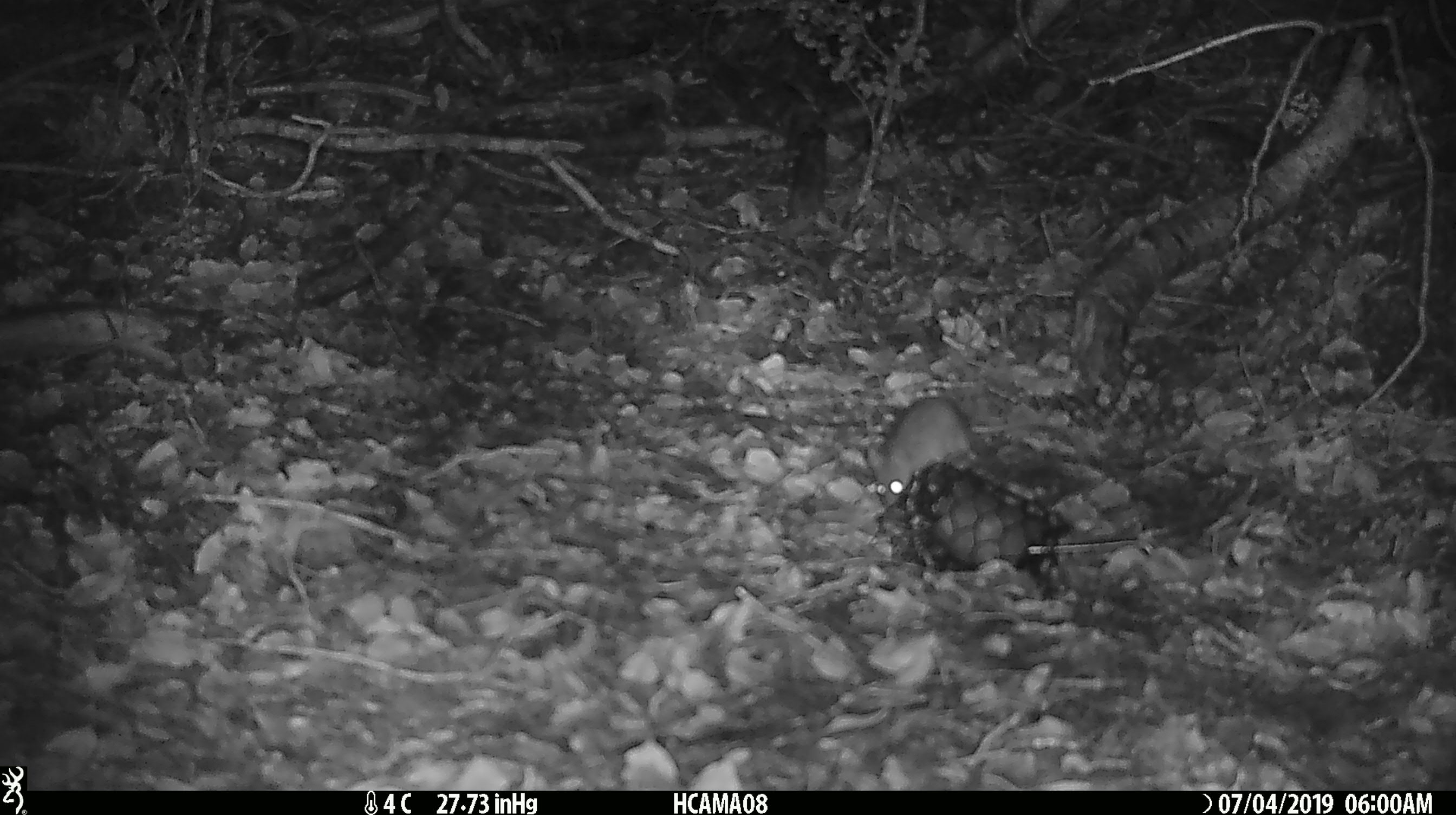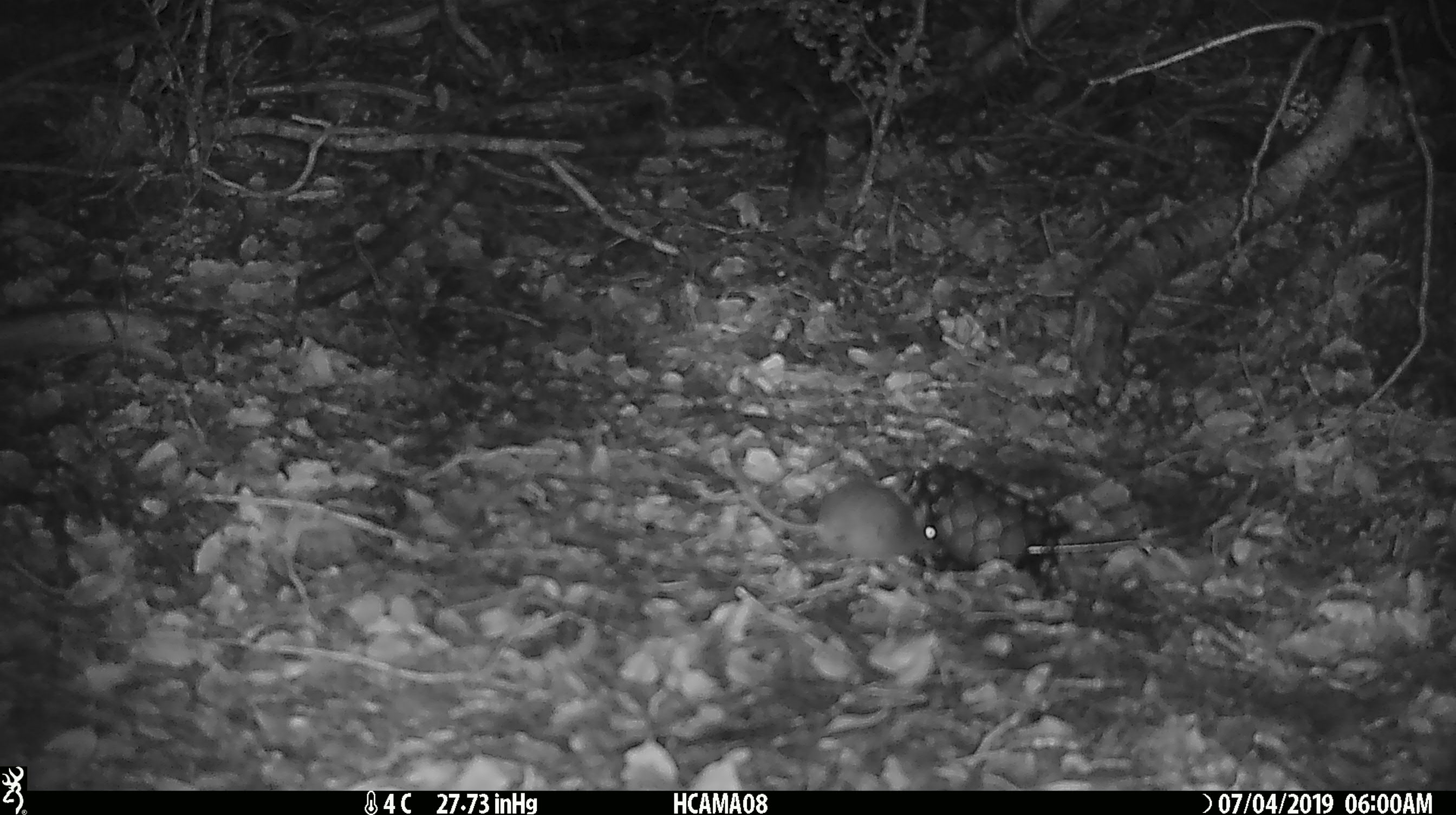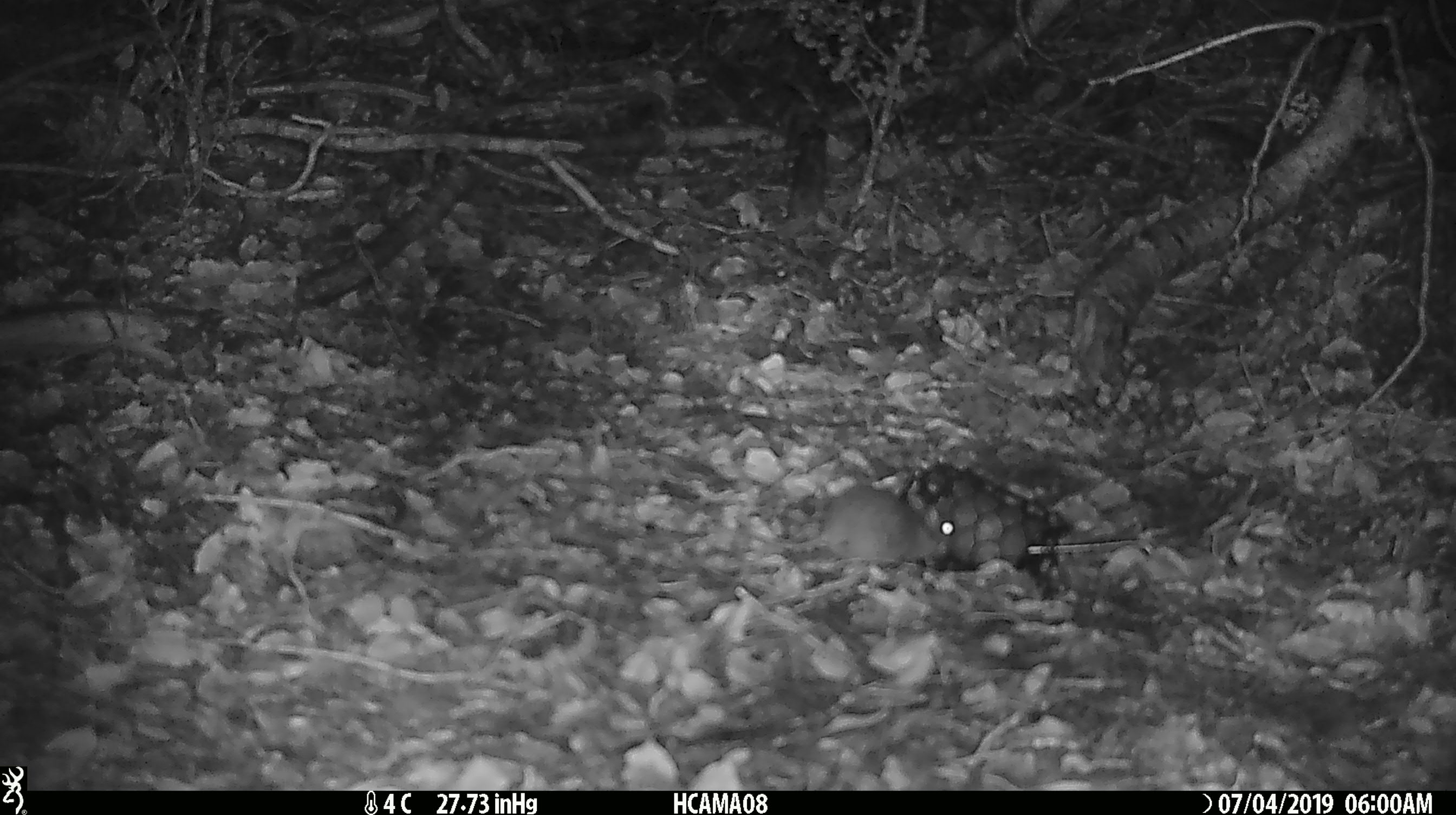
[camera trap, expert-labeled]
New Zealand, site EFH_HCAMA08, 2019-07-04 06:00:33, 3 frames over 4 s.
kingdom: Animalia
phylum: Chordata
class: Mammalia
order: Rodentia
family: Muridae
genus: Mus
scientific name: Mus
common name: mouse